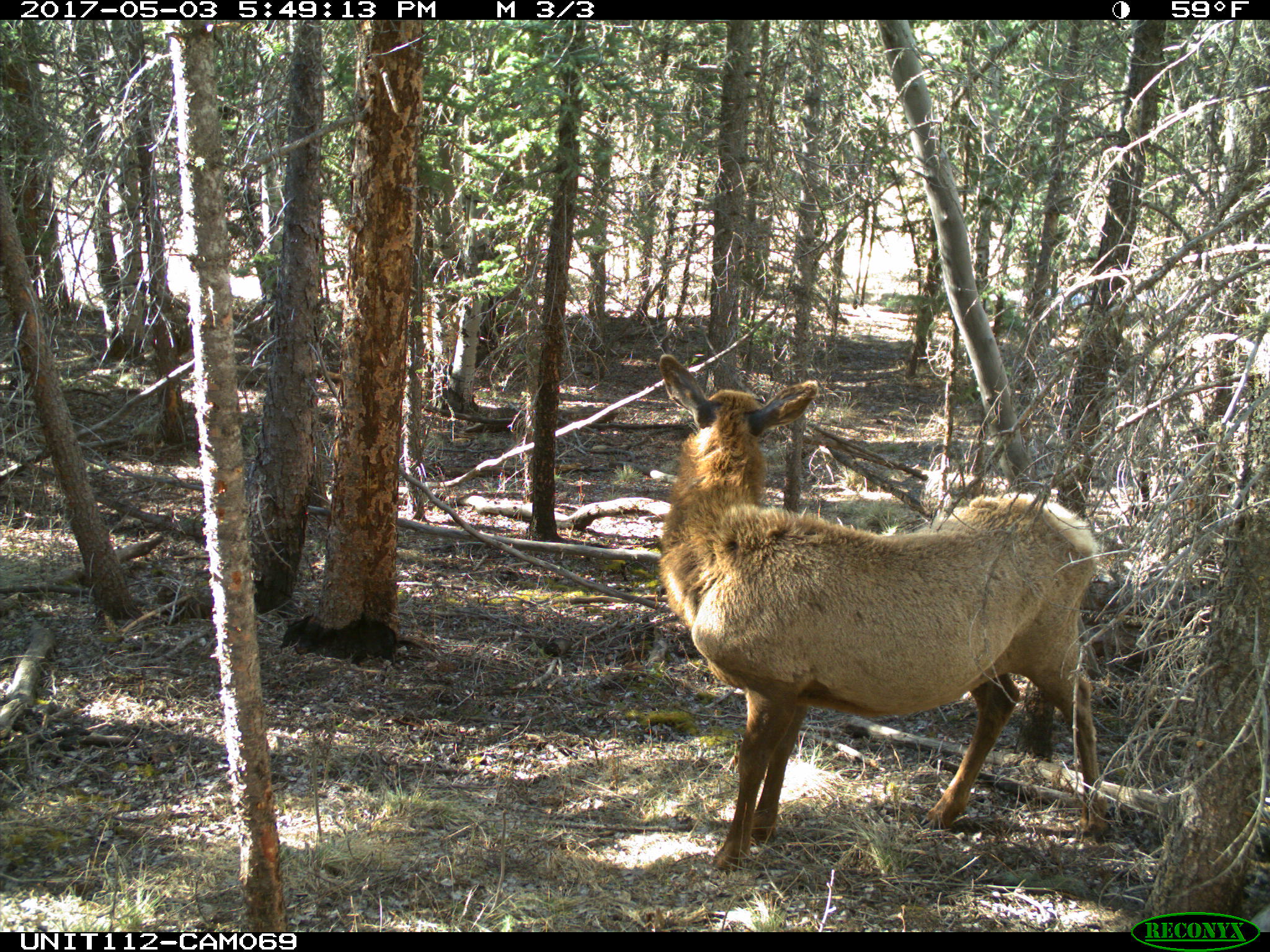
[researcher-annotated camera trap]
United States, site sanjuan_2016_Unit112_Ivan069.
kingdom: Animalia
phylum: Chordata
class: Mammalia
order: Artiodactyla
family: Cervidae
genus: Cervus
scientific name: Cervus elaphus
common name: red deer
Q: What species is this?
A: Cervus elaphus (red deer).